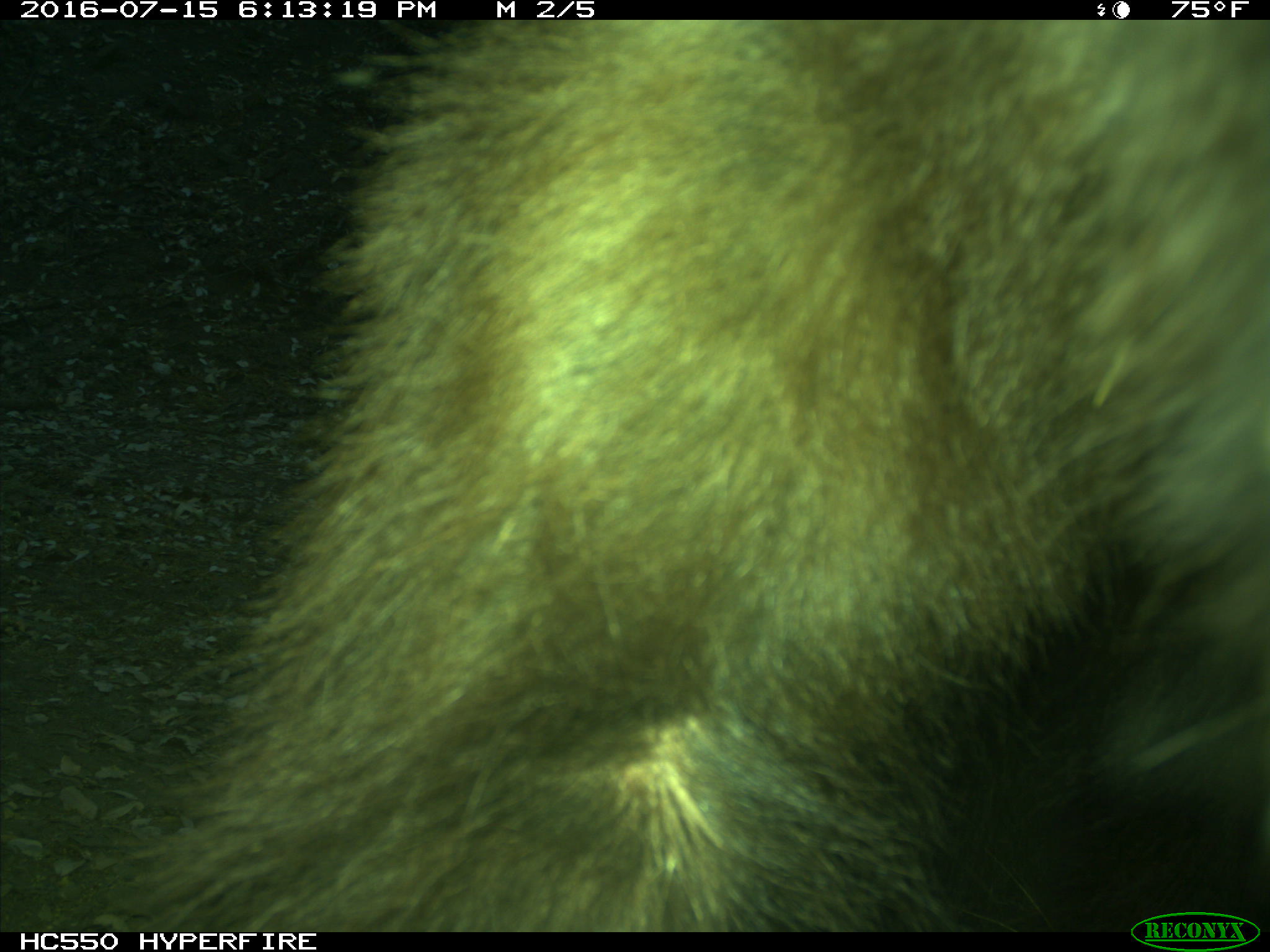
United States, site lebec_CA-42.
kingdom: Animalia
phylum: Chordata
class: Mammalia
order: Carnivora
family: Ursidae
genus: Ursus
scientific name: Ursus americanus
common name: american black bear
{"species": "Ursus americanus (american black bear)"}